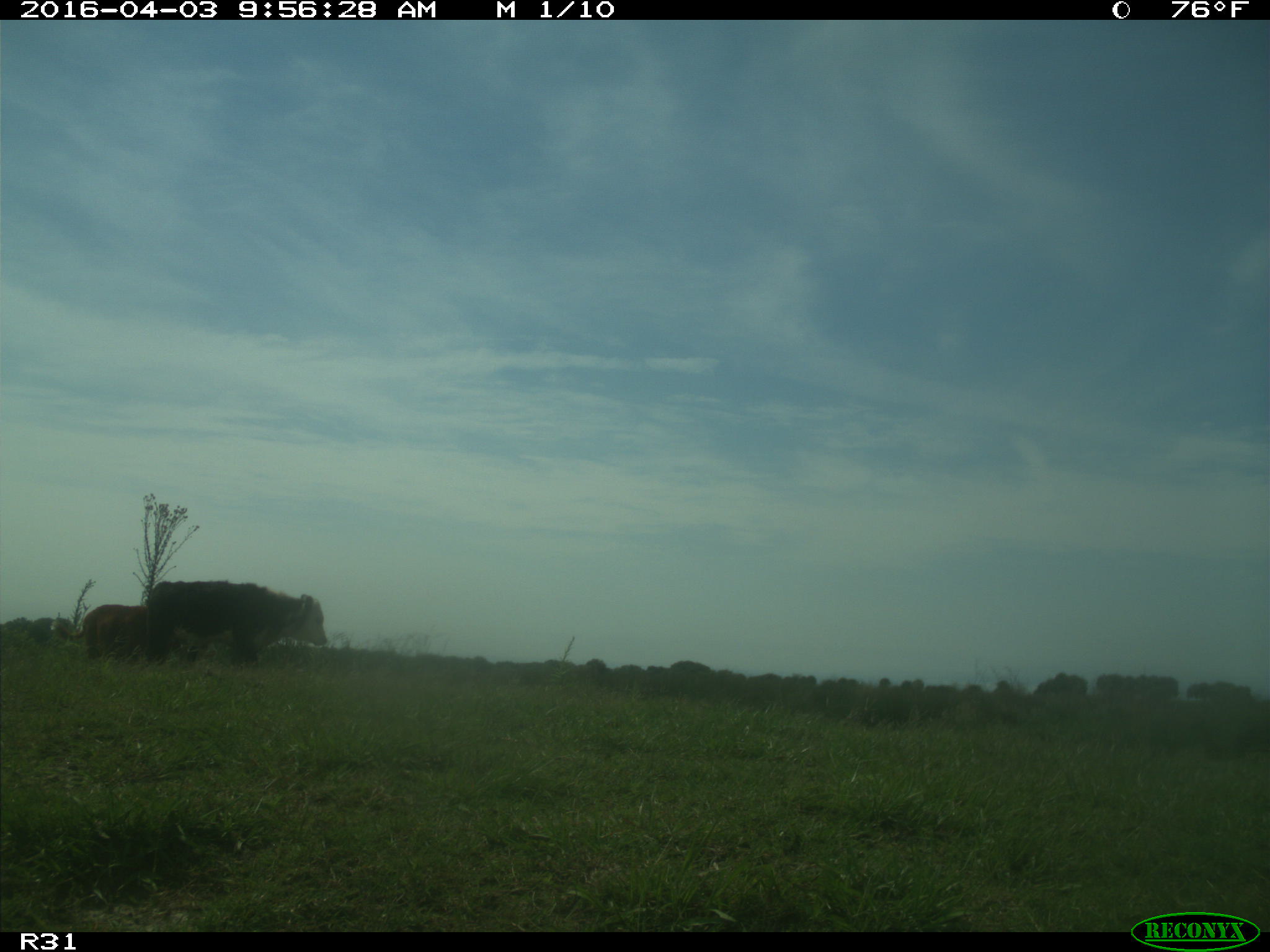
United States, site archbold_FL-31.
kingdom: Animalia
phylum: Chordata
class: Mammalia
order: Artiodactyla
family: Bovidae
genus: Bos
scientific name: Bos taurus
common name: domestic cow